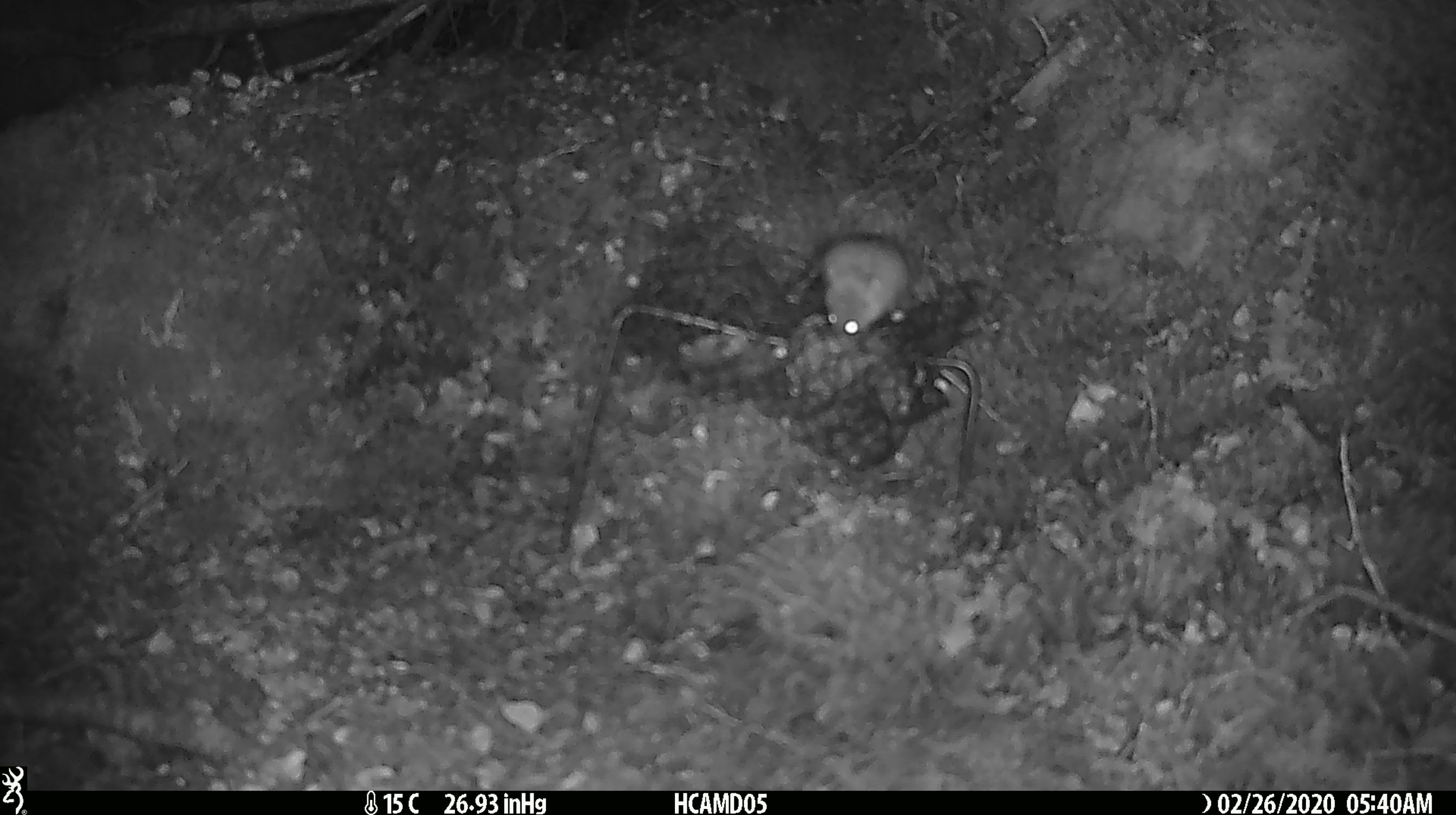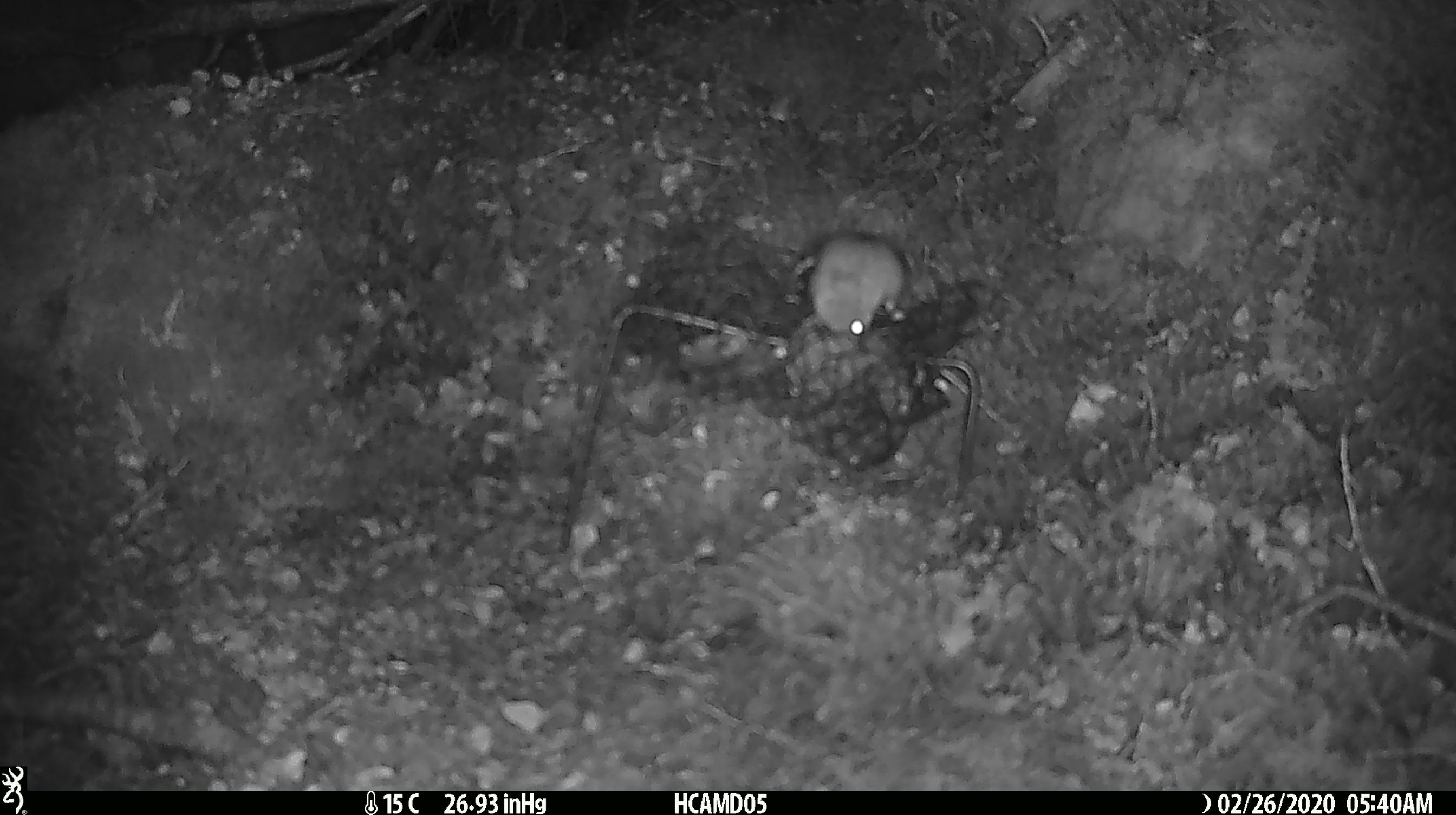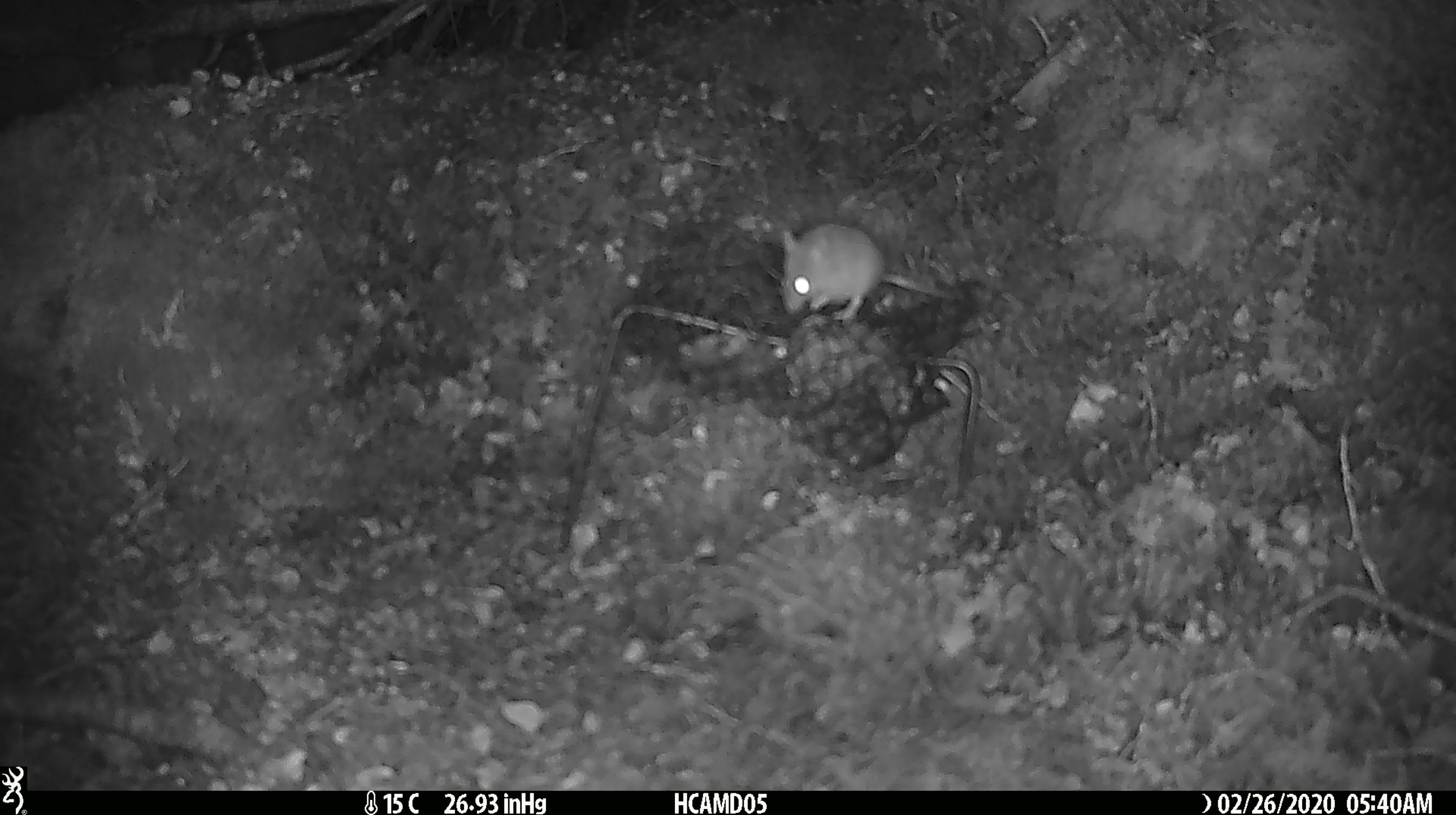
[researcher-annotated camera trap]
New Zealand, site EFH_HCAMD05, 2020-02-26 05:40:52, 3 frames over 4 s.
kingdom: Animalia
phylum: Chordata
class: Mammalia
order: Rodentia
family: Muridae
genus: Mus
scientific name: Mus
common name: mouse